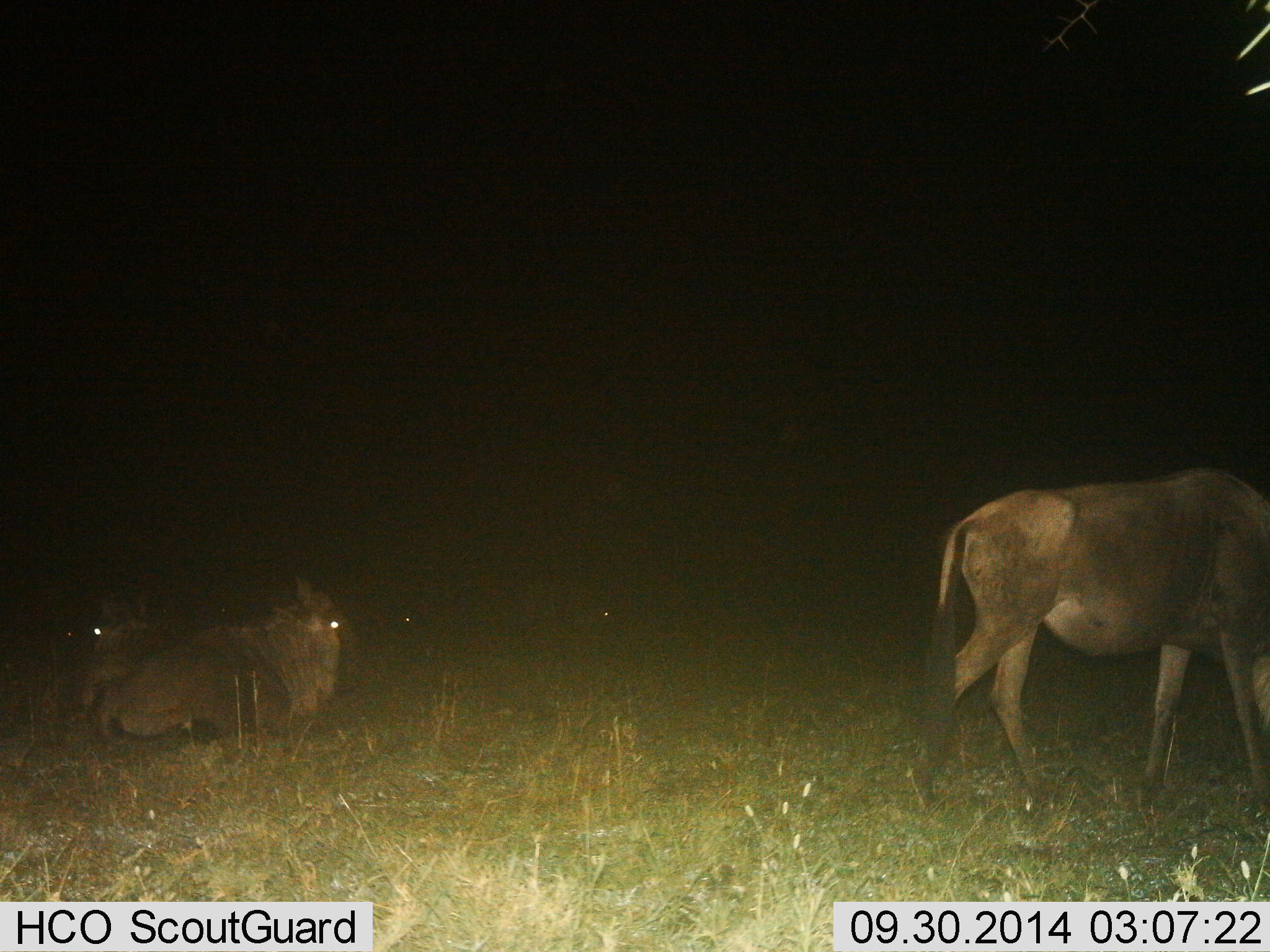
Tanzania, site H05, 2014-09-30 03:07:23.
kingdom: Animalia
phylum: Chordata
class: Mammalia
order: Artiodactyla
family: Bovidae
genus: Connochaetes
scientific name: Connochaetes taurinus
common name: blue wildebeest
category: wildebeest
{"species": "wildebeest (blue wildebeest) (Connochaetes taurinus)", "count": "3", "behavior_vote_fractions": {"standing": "50%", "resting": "100%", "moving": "30%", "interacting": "0%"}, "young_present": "0%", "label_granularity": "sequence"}